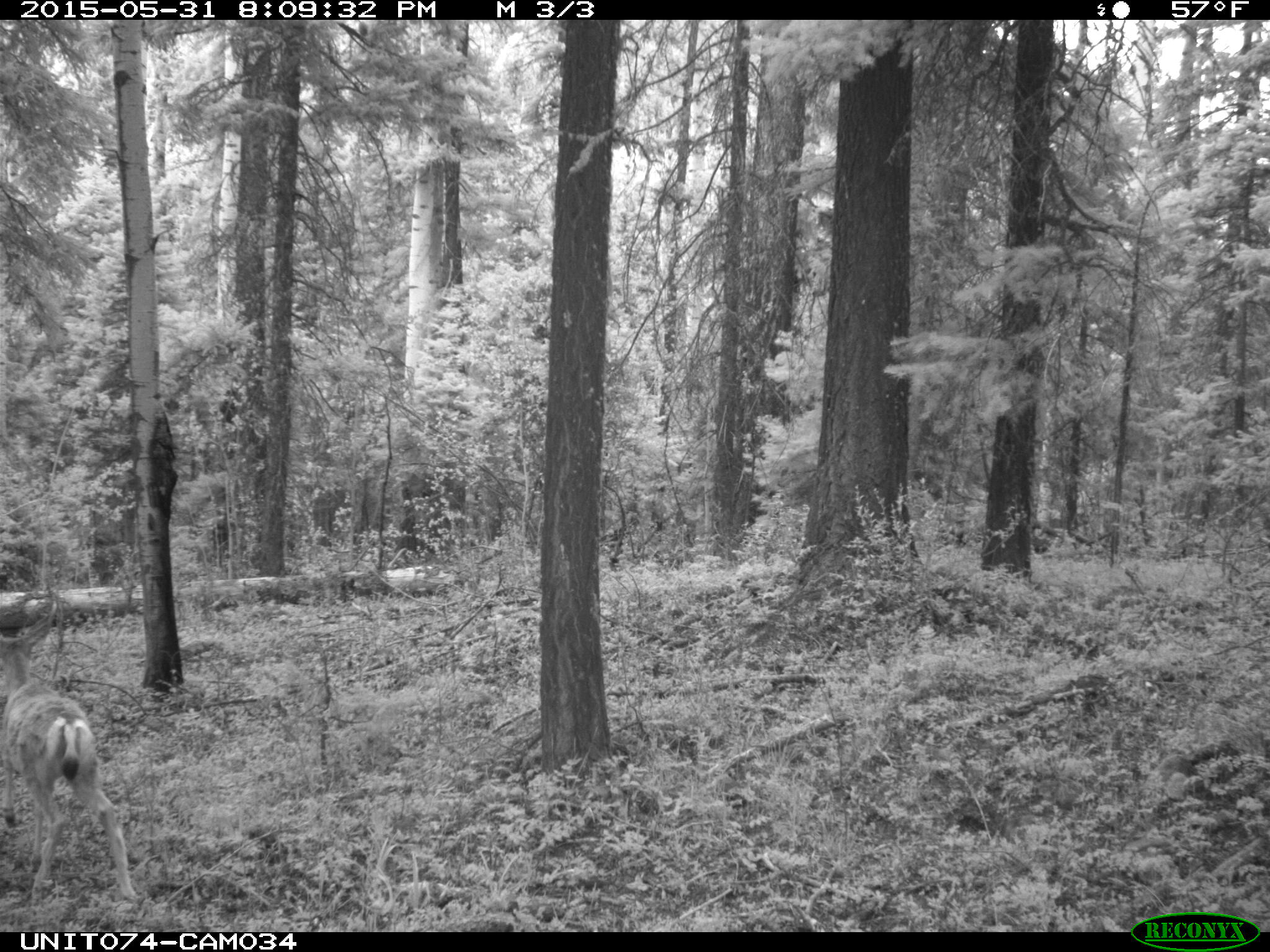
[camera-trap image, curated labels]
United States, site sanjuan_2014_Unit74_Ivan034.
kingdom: Animalia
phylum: Chordata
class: Mammalia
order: Artiodactyla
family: Cervidae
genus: Odocoileus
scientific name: Odocoileus hemionus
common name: mule deer